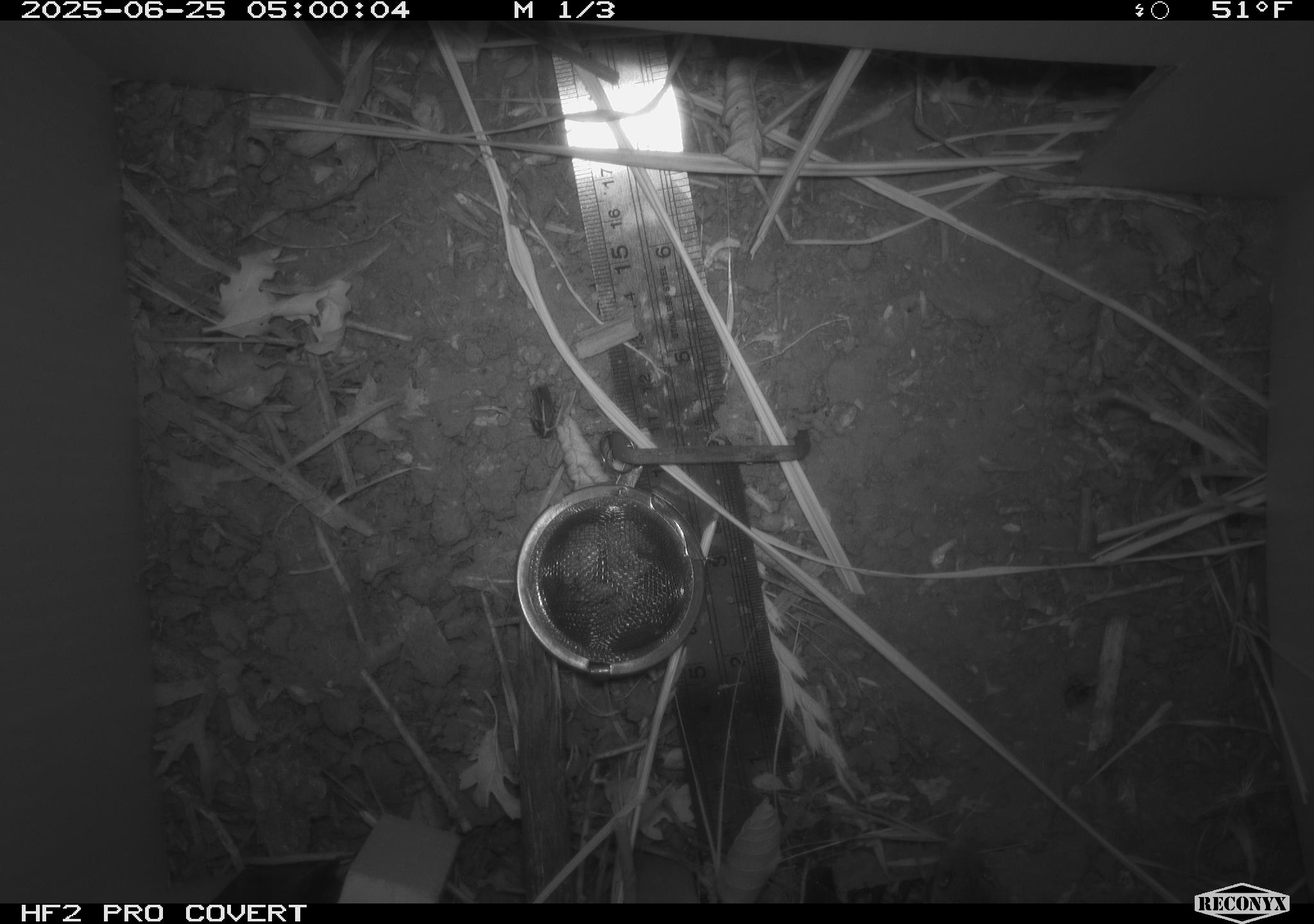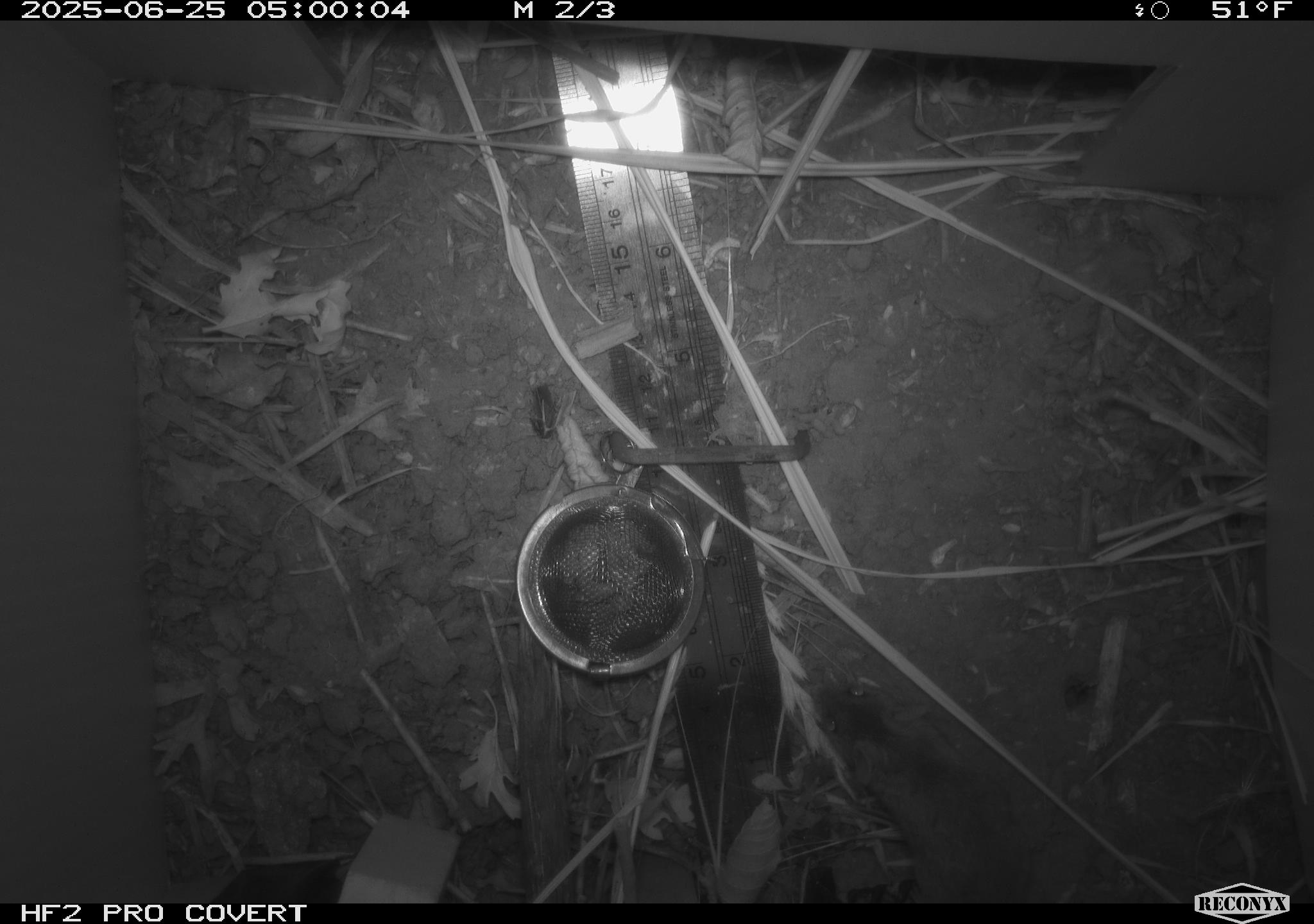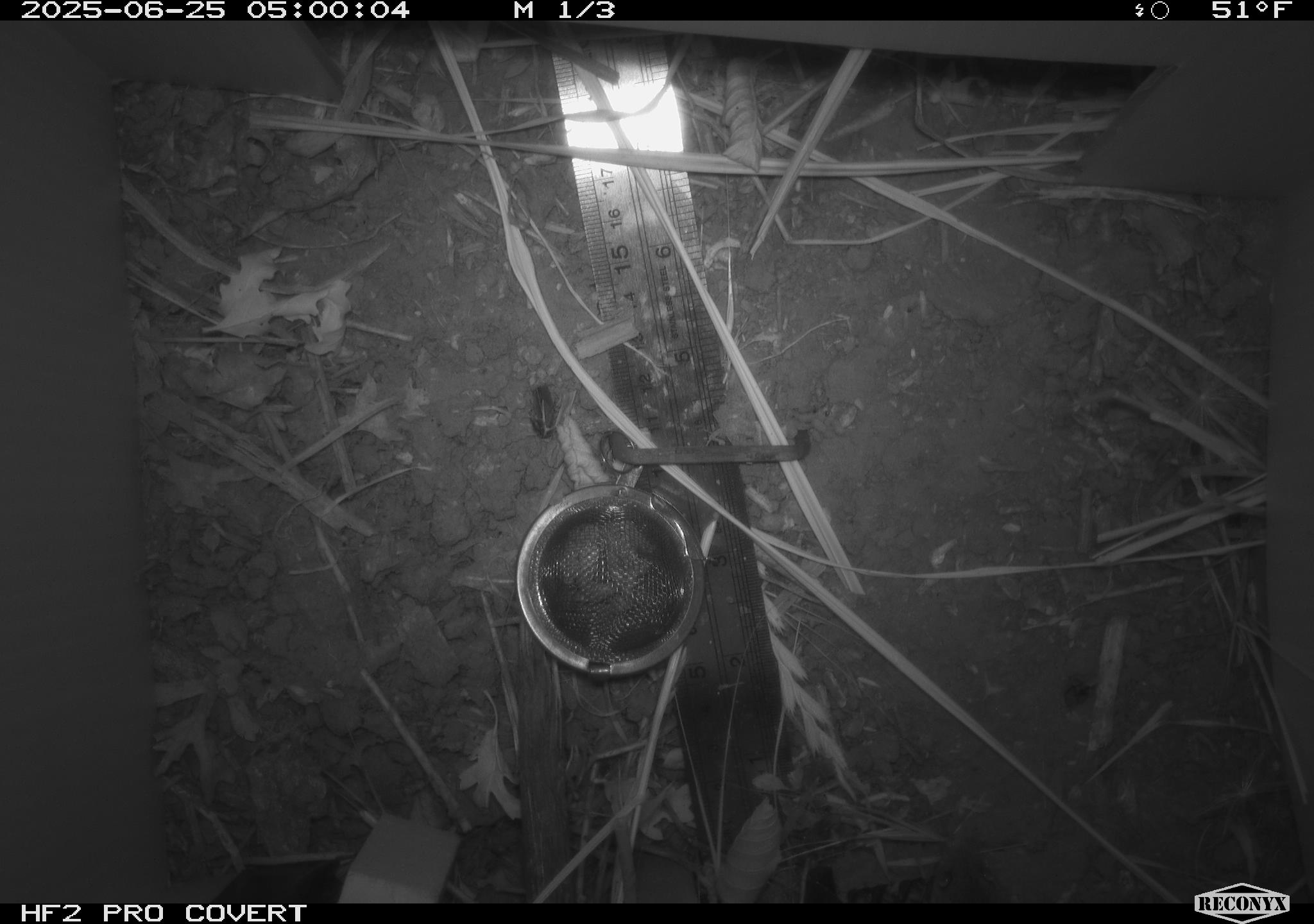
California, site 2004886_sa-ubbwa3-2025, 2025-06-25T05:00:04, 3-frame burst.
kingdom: Animalia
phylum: Chordata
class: Mammalia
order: Rodentia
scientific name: Rodentia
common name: rodent